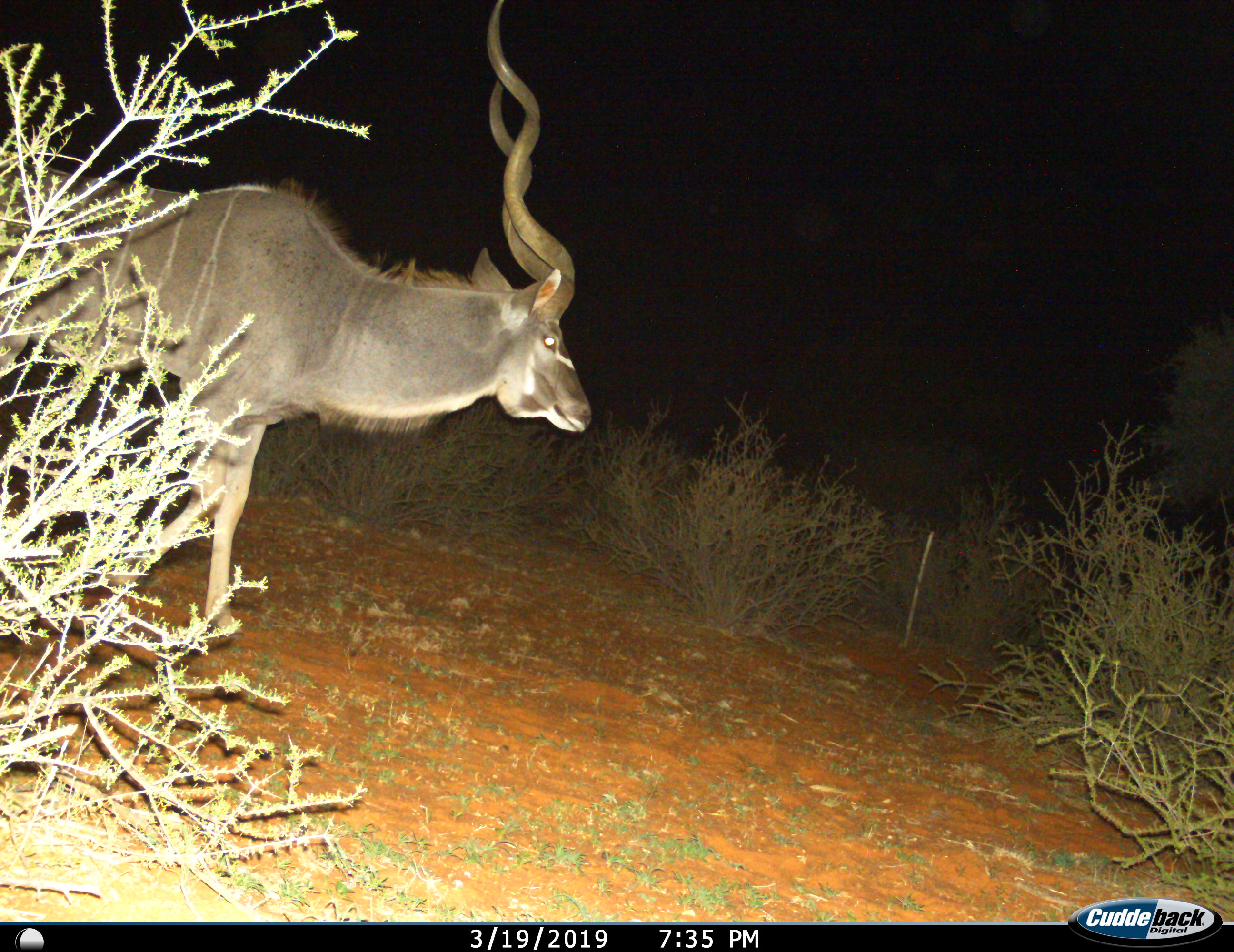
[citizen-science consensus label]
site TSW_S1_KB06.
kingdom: Animalia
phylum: Chordata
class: Mammalia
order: Artiodactyla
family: Bovidae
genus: Tragelaphus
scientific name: Tragelaphus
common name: kudu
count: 1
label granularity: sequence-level